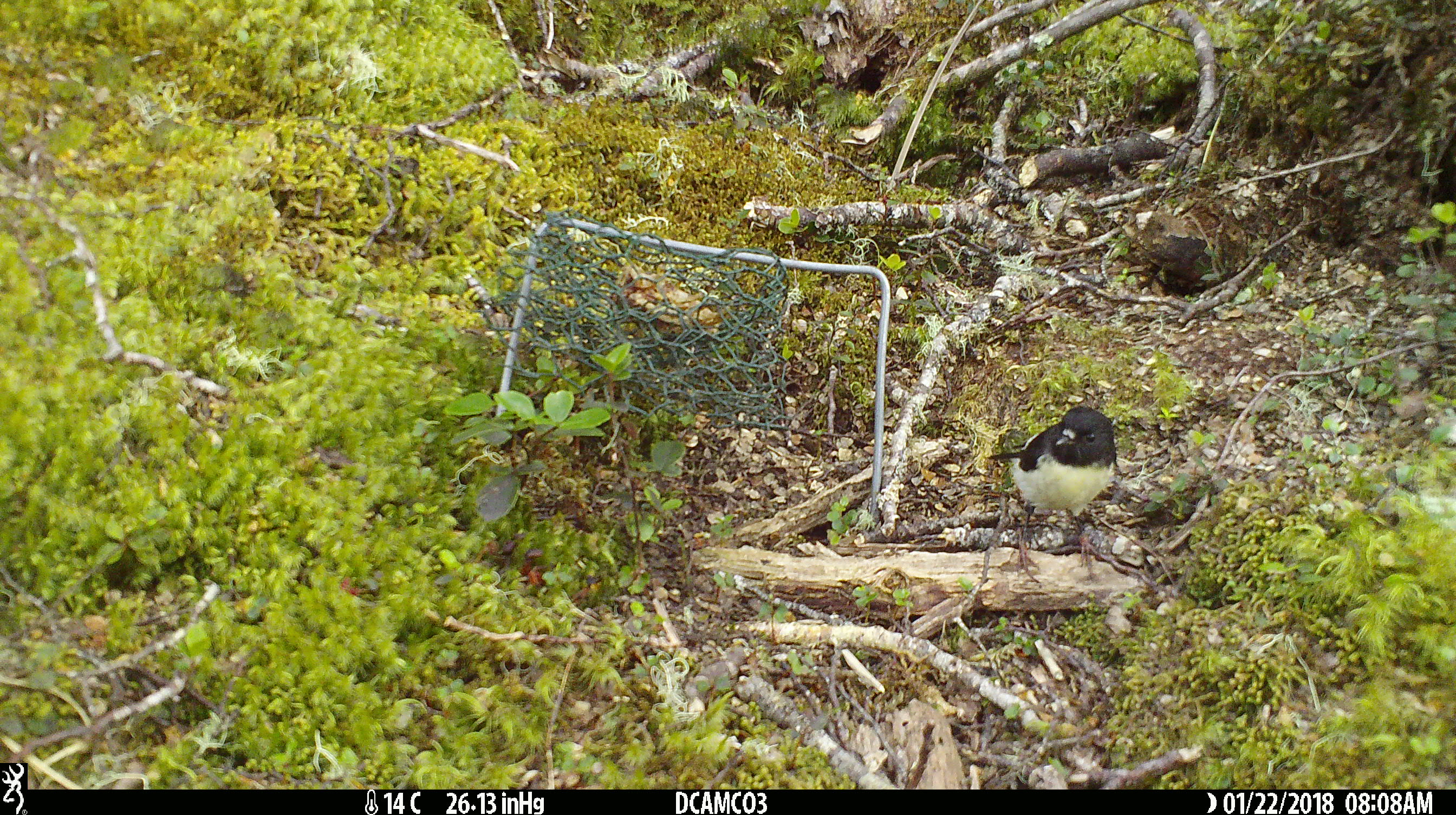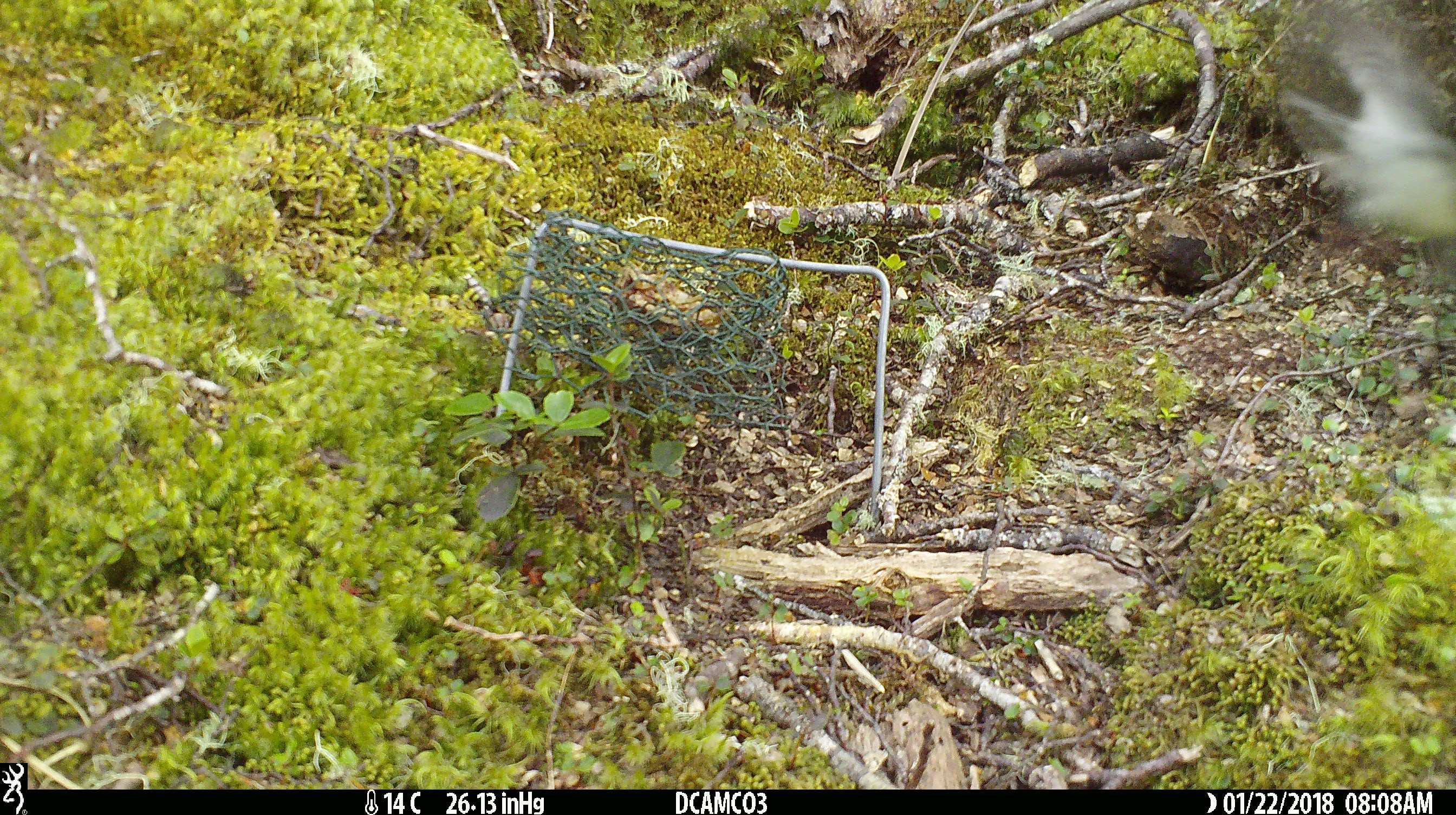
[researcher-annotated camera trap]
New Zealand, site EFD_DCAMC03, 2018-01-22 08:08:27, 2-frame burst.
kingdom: Animalia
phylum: Chordata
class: Aves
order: Passeriformes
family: Petroicidae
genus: Petroica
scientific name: Petroica macrocephala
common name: tomtit